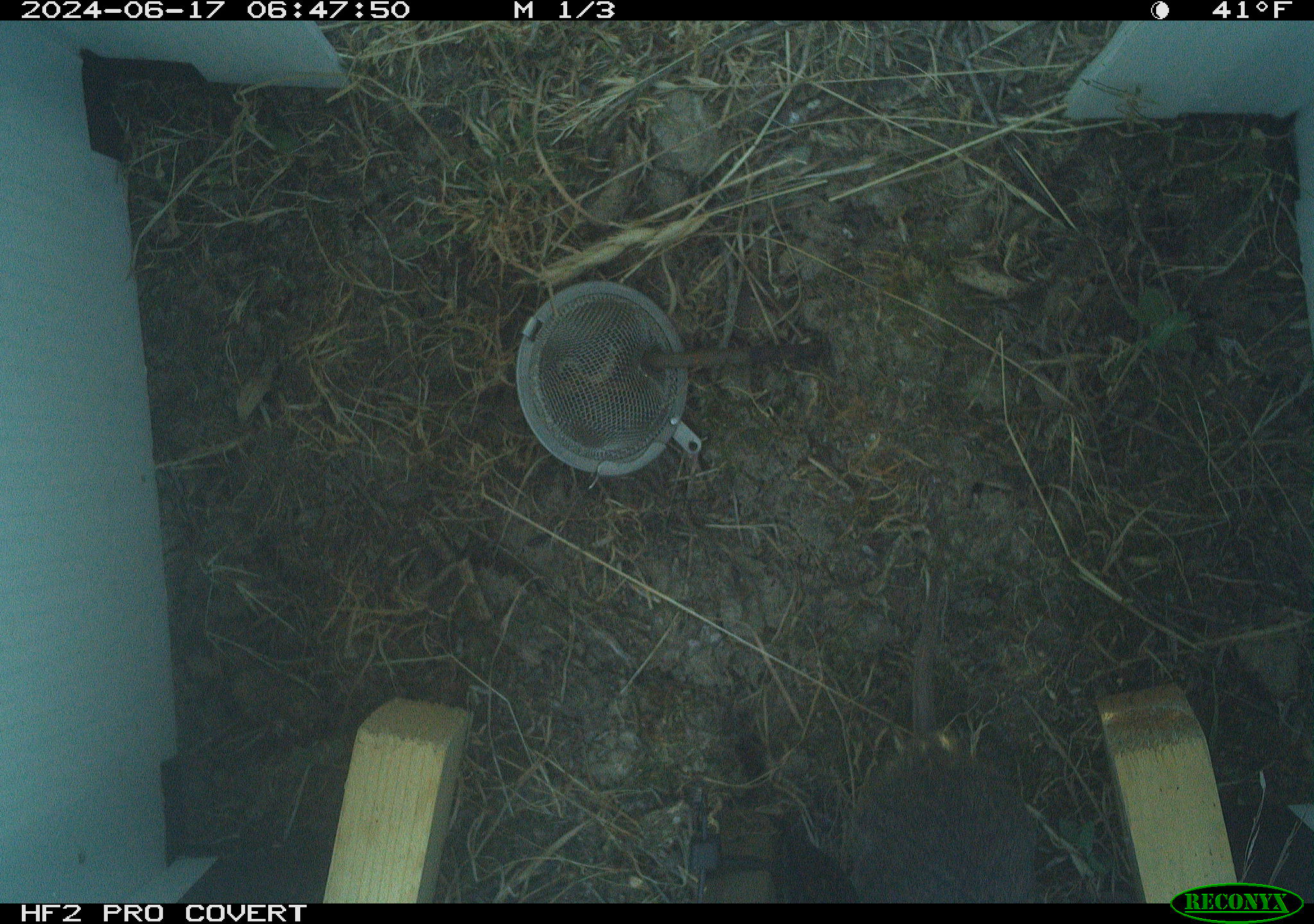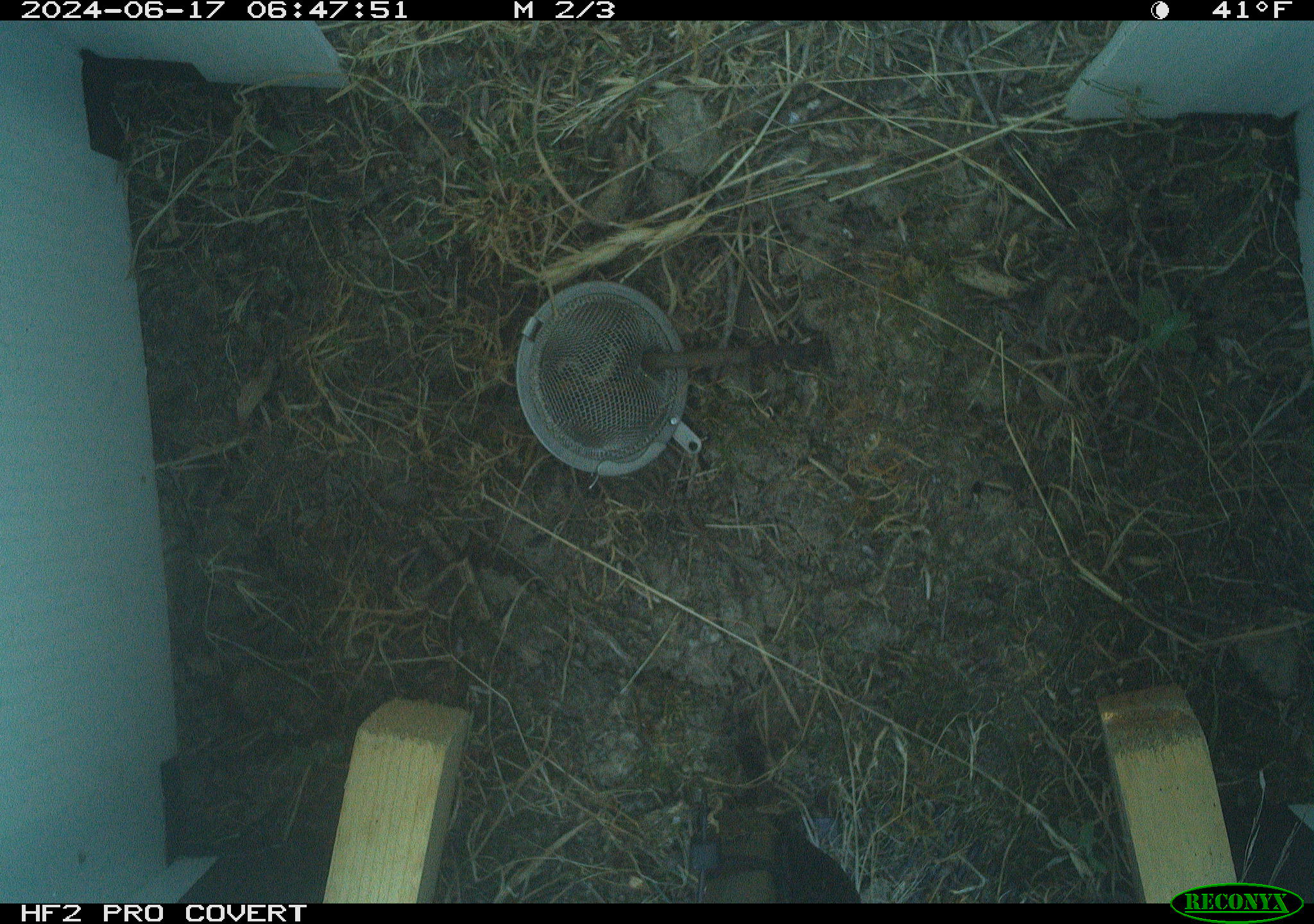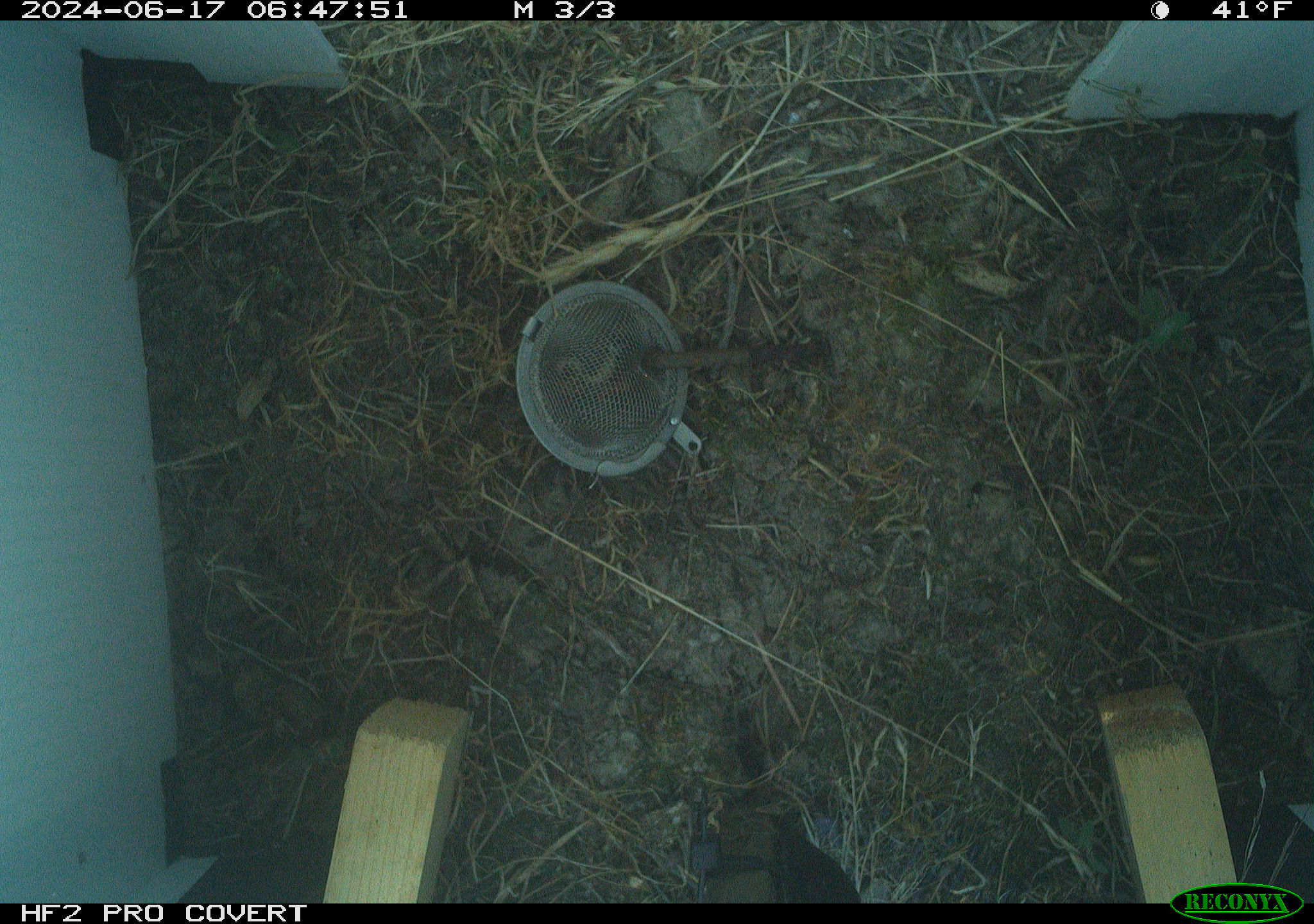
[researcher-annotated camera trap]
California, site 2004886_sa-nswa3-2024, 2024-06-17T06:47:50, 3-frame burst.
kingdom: Animalia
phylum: Chordata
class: Mammalia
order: Rodentia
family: Cricetidae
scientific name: Arvicolinae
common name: voles, lemmings, and muskrats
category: arvicolinae subfamily